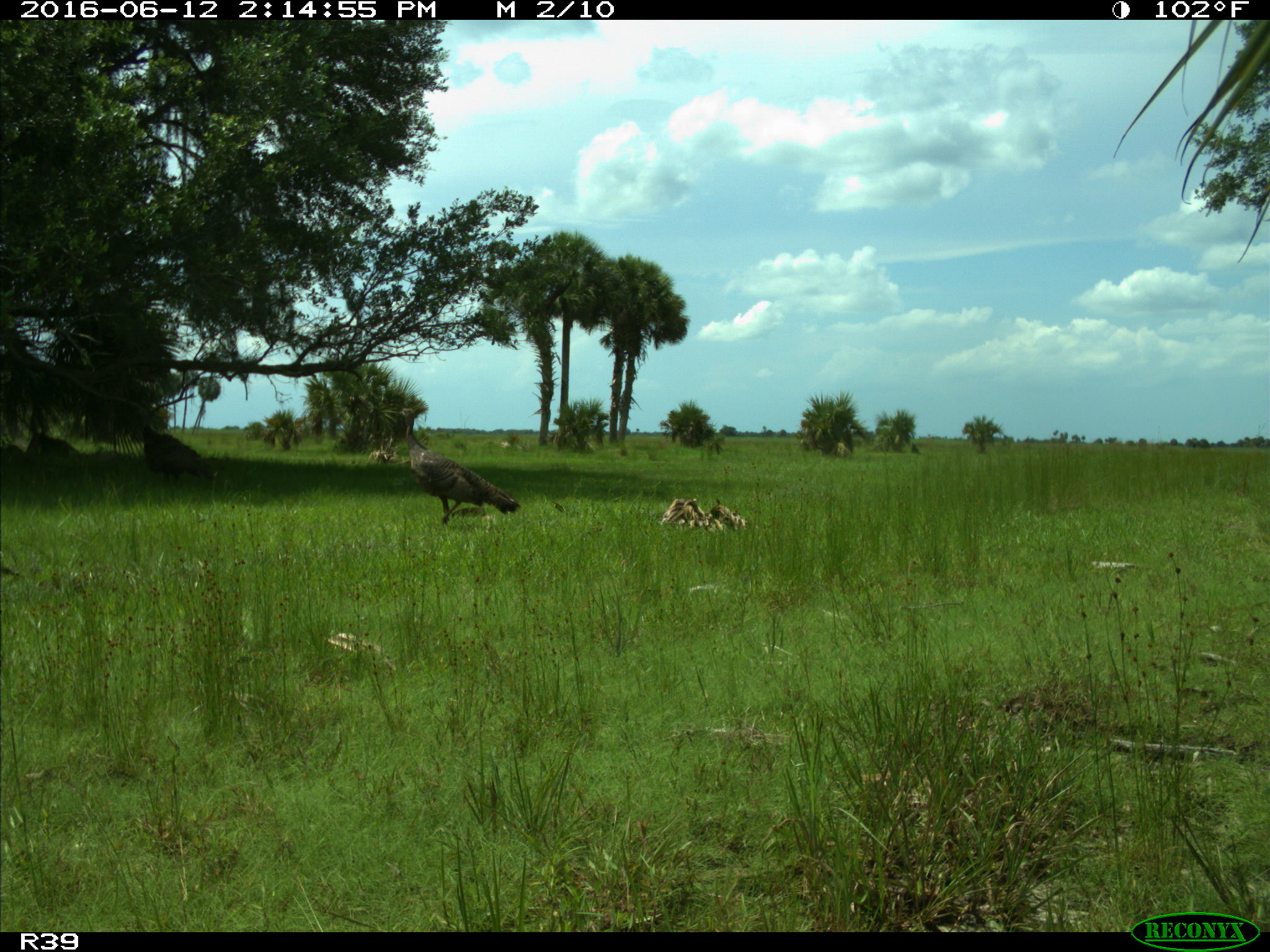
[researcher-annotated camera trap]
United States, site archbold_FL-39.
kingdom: Animalia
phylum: Chordata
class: Aves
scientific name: Aves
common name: birds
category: unidentified bird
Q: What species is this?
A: Unidentified bird (birds) (Aves).